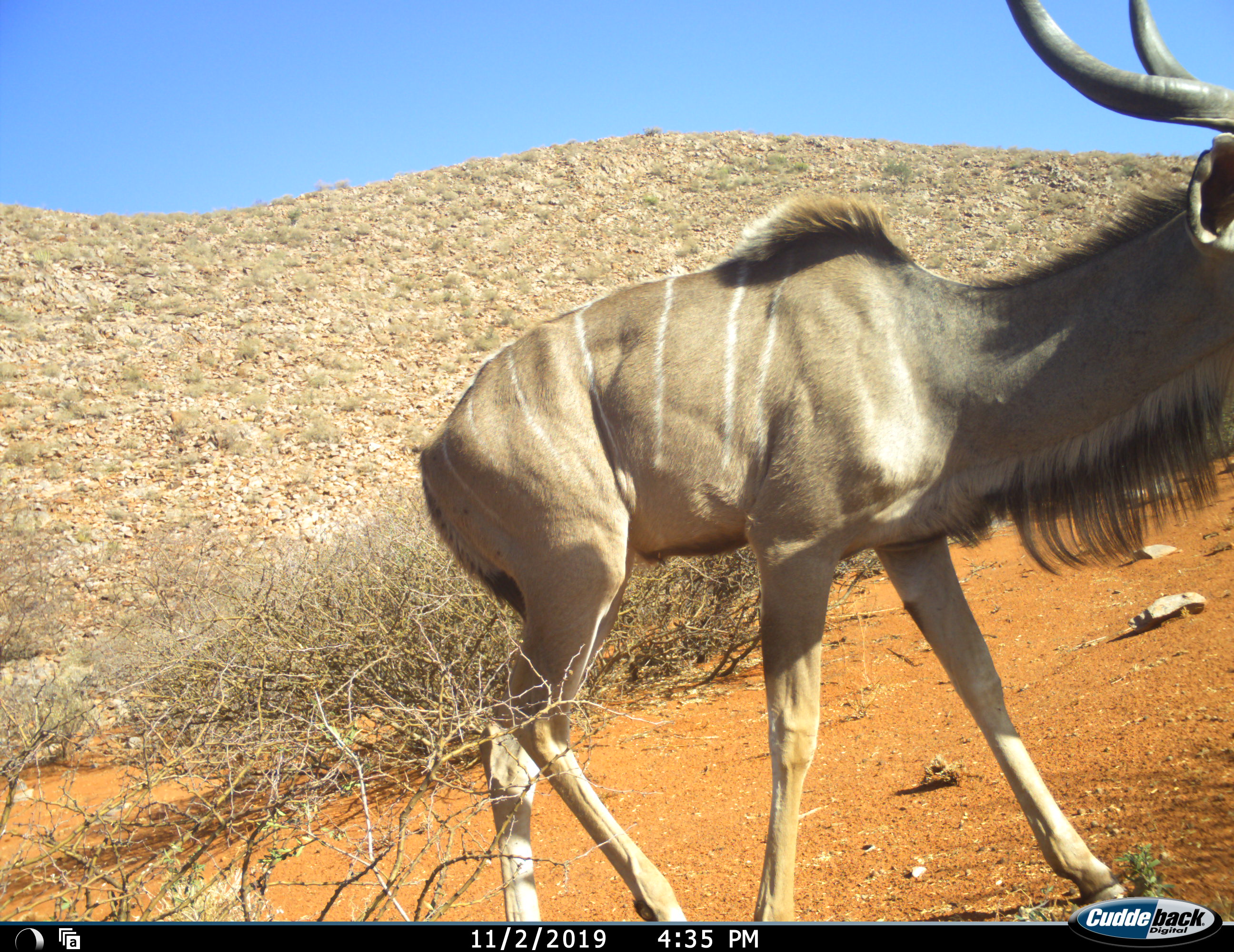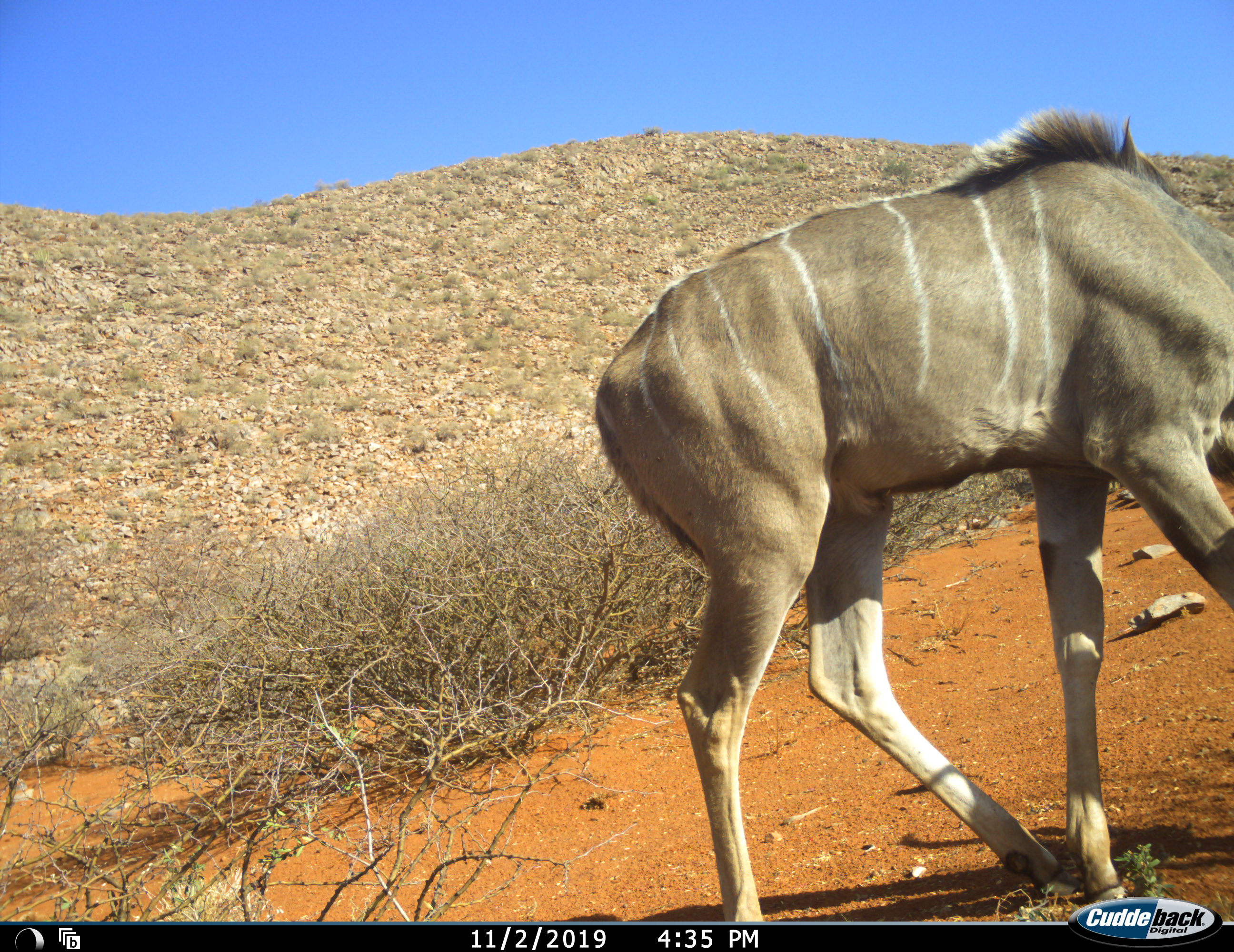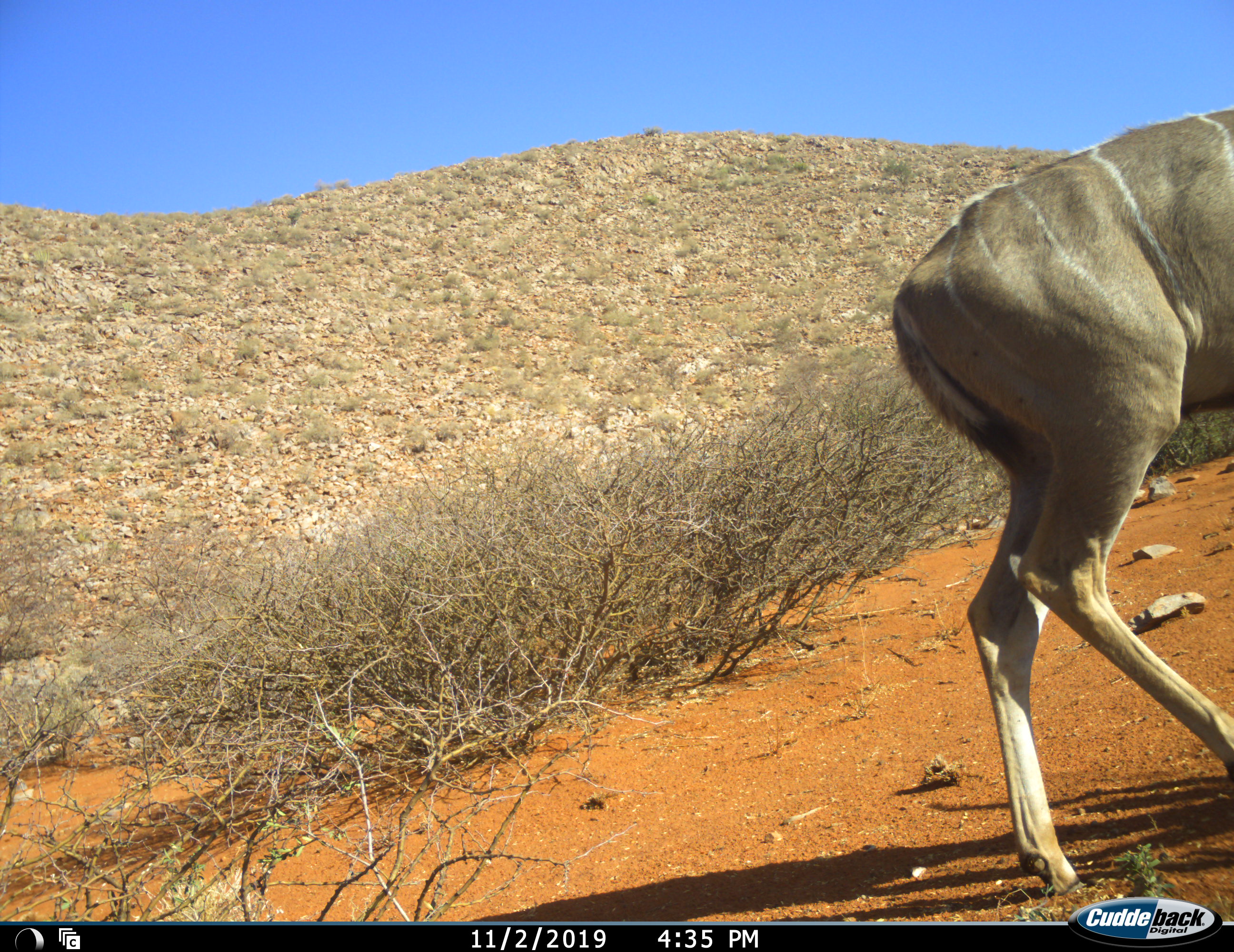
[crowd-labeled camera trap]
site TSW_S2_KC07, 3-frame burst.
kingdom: Animalia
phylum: Chordata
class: Mammalia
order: Artiodactyla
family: Bovidae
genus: Tragelaphus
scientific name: Tragelaphus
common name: kudu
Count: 1.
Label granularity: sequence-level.